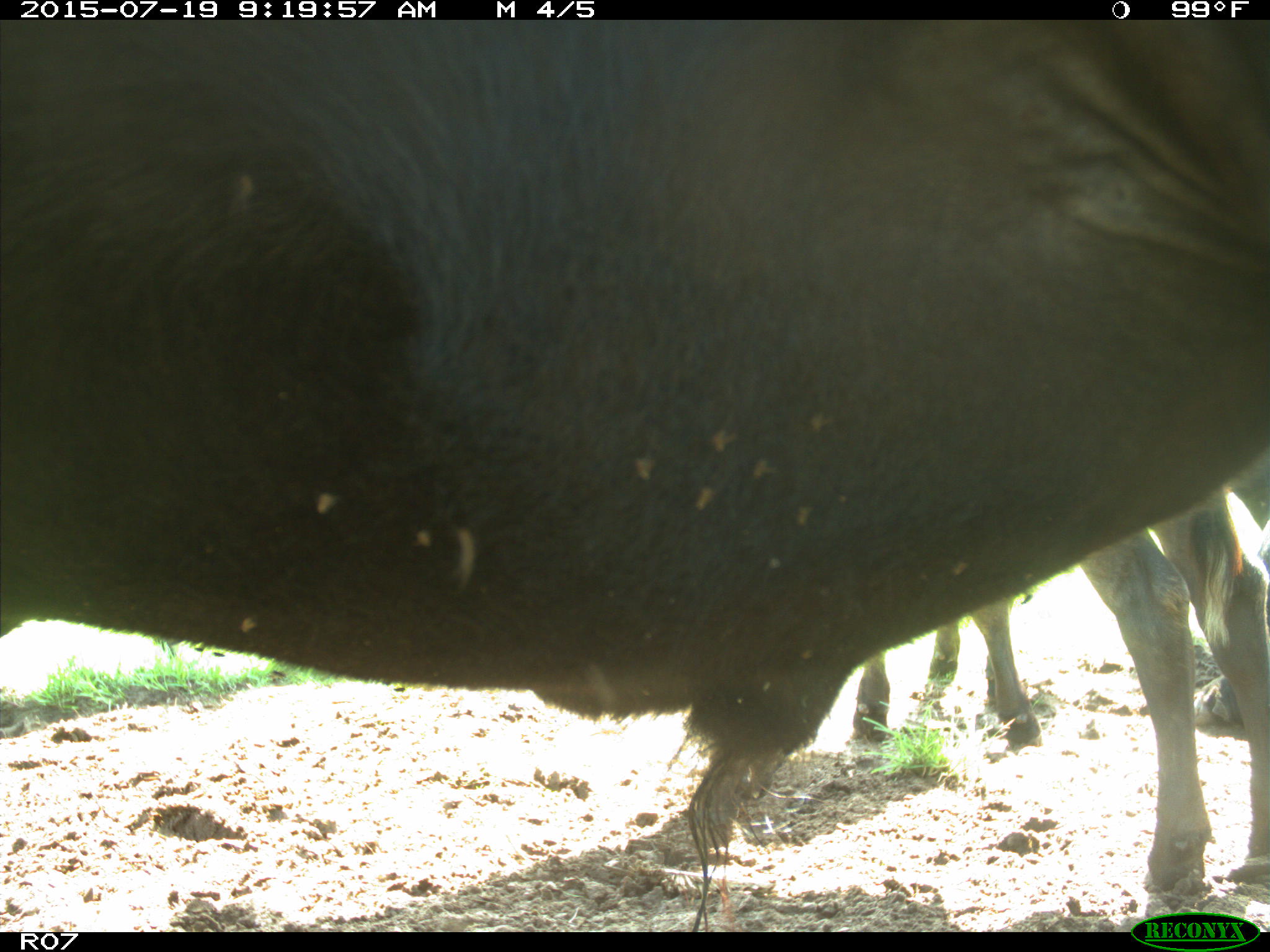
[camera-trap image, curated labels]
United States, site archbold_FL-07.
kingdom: Animalia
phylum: Chordata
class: Mammalia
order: Artiodactyla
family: Bovidae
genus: Bos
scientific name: Bos taurus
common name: domestic cow